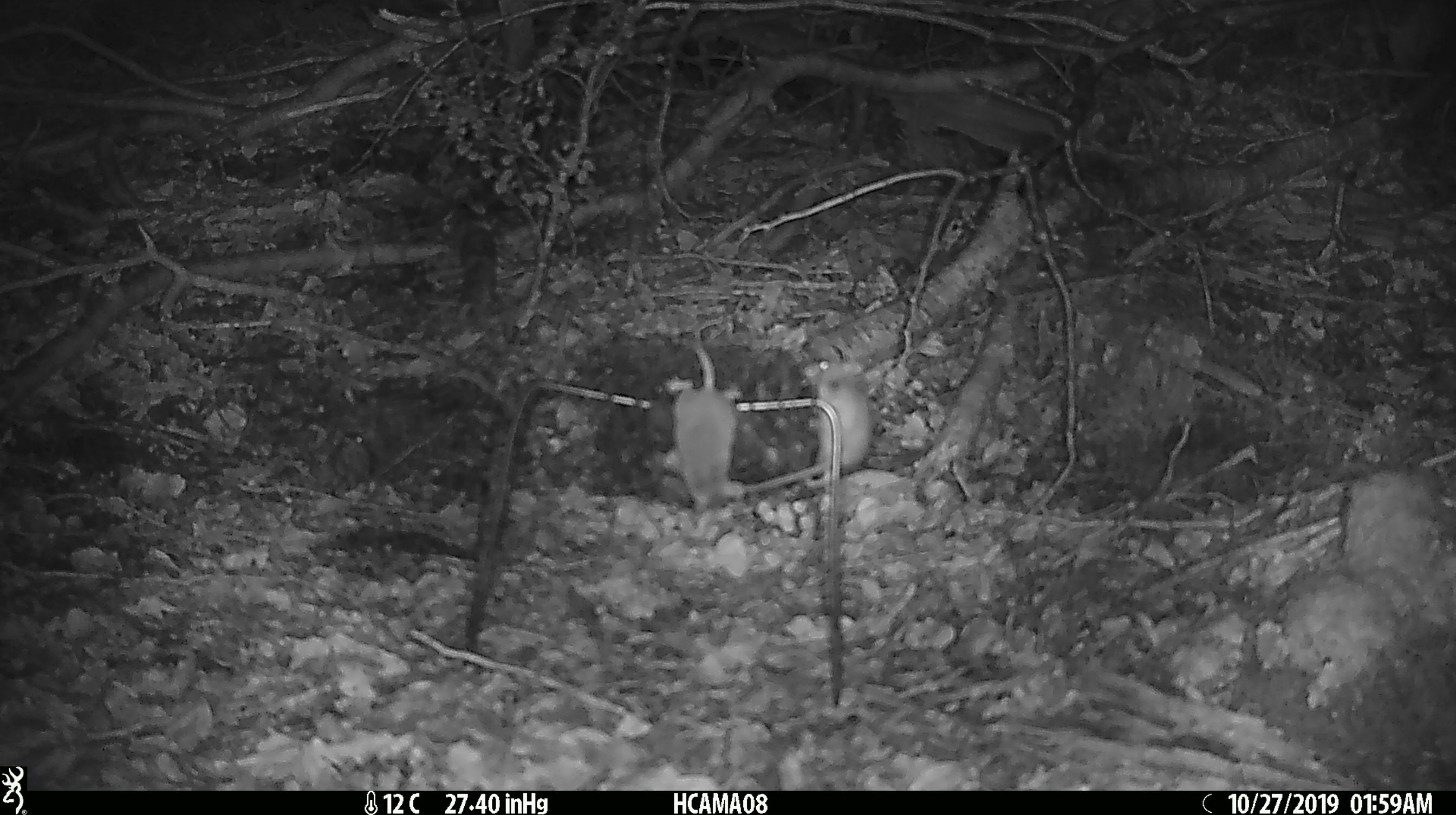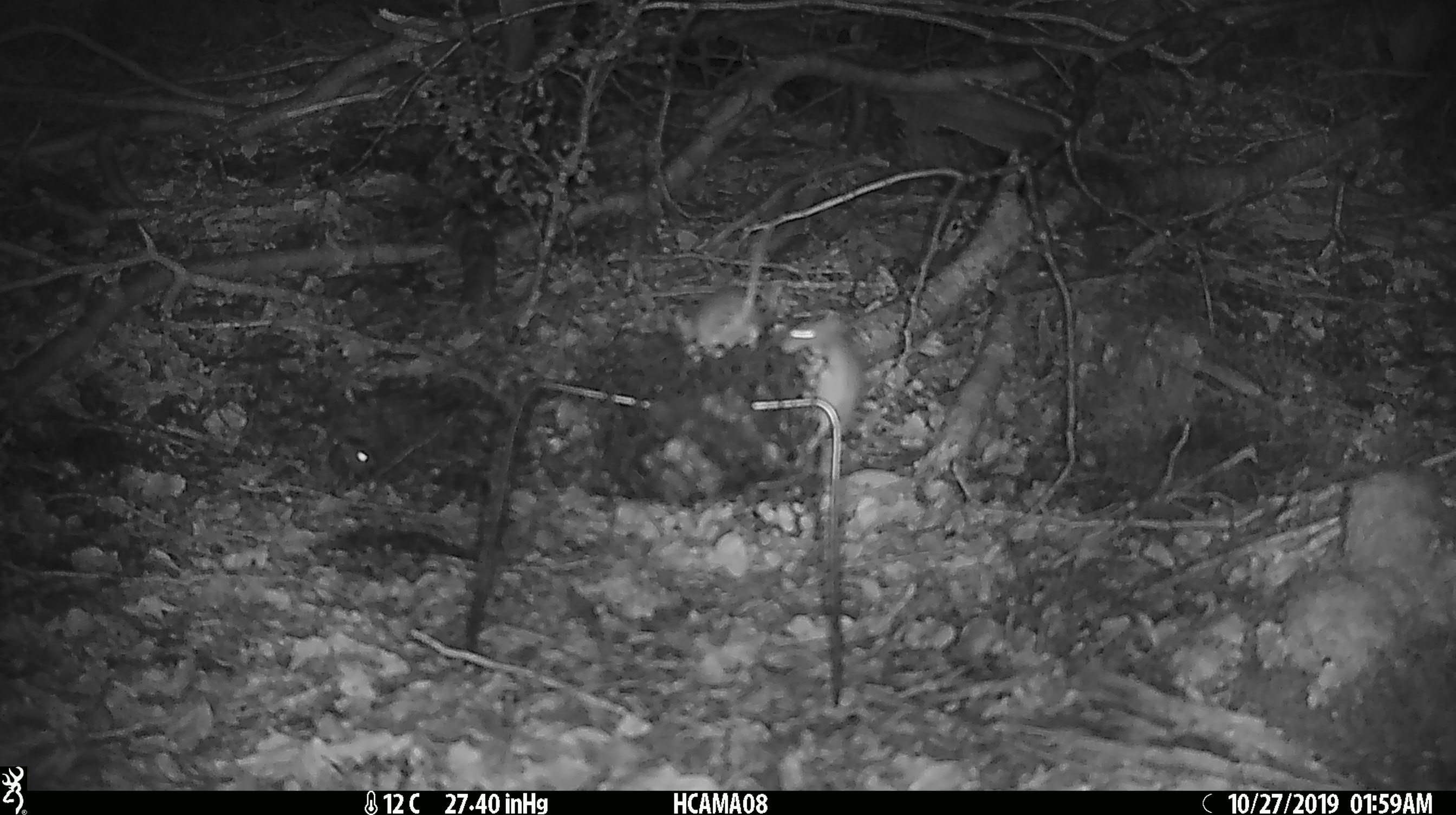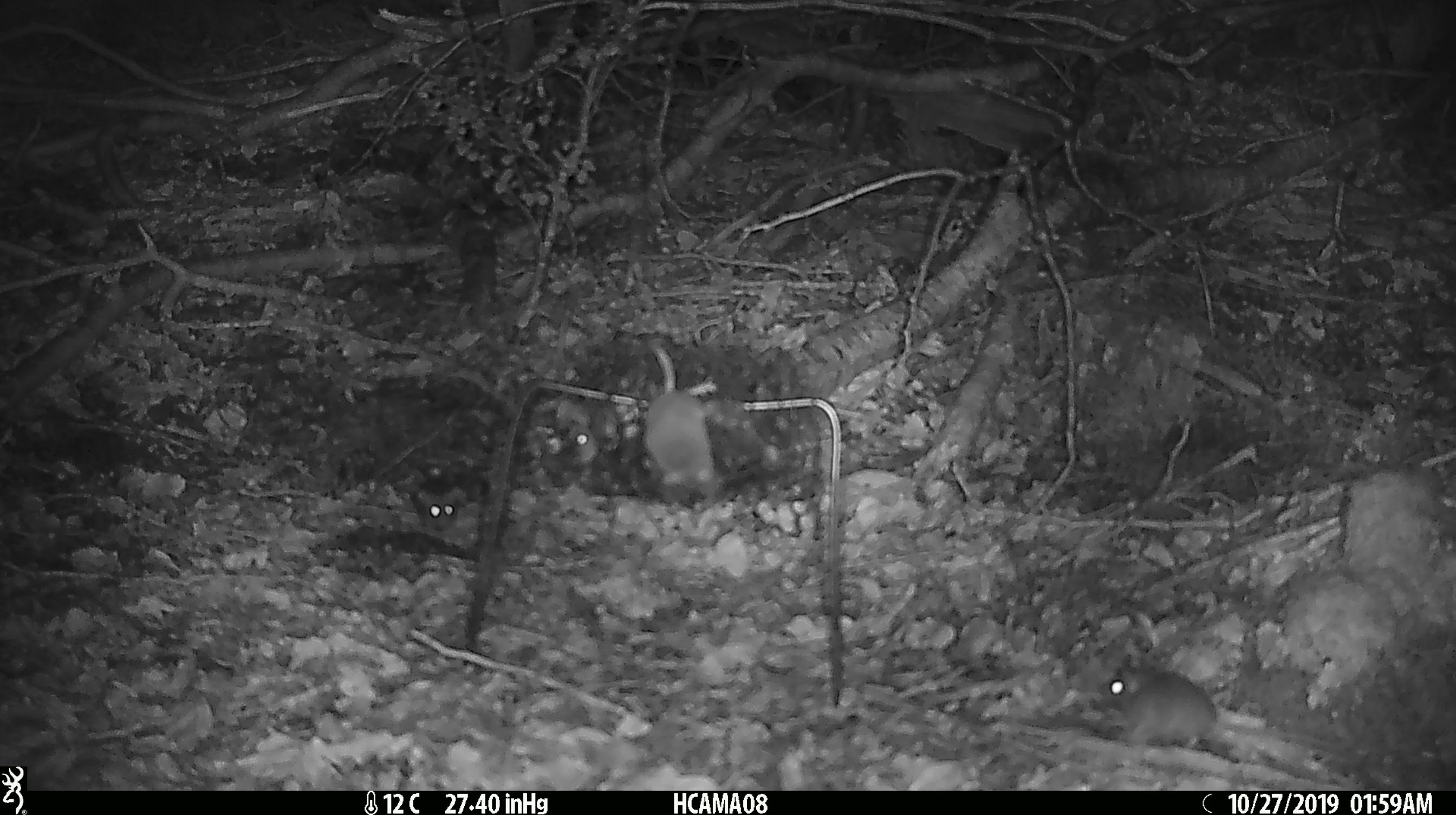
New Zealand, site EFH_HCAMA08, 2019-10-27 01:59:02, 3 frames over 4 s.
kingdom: Animalia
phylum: Chordata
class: Mammalia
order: Rodentia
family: Muridae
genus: Mus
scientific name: Mus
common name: mouse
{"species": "mouse (Mus)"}